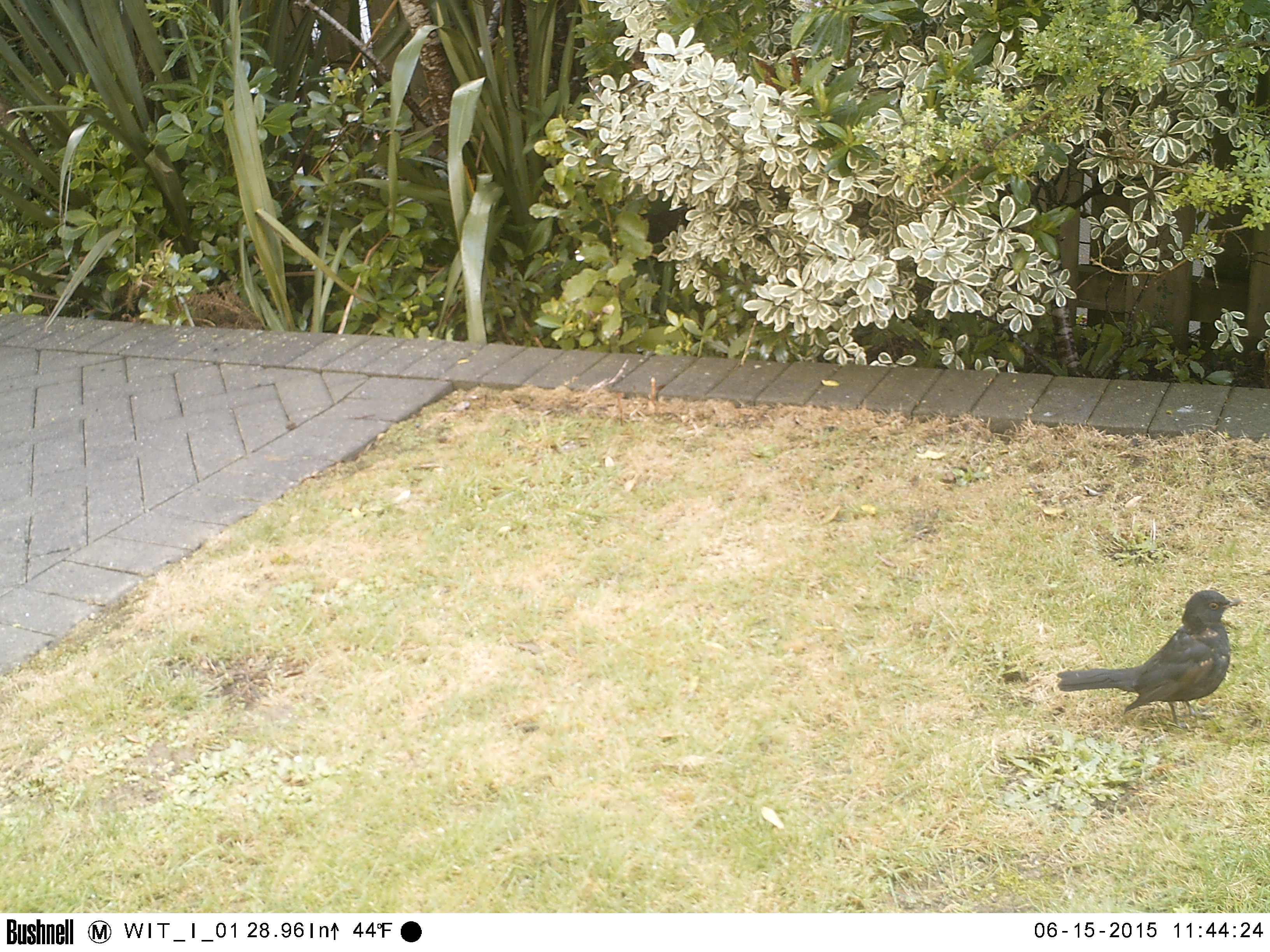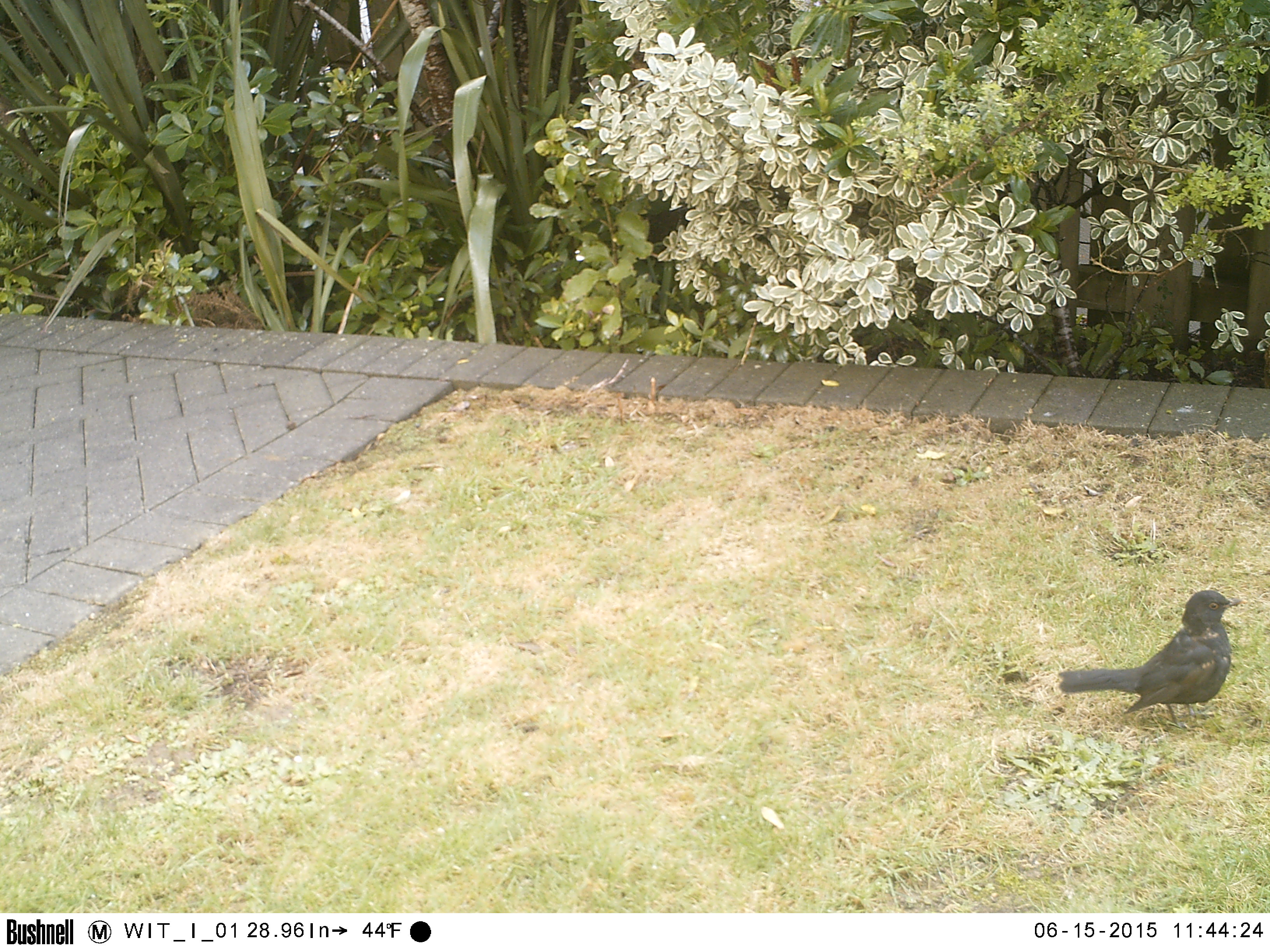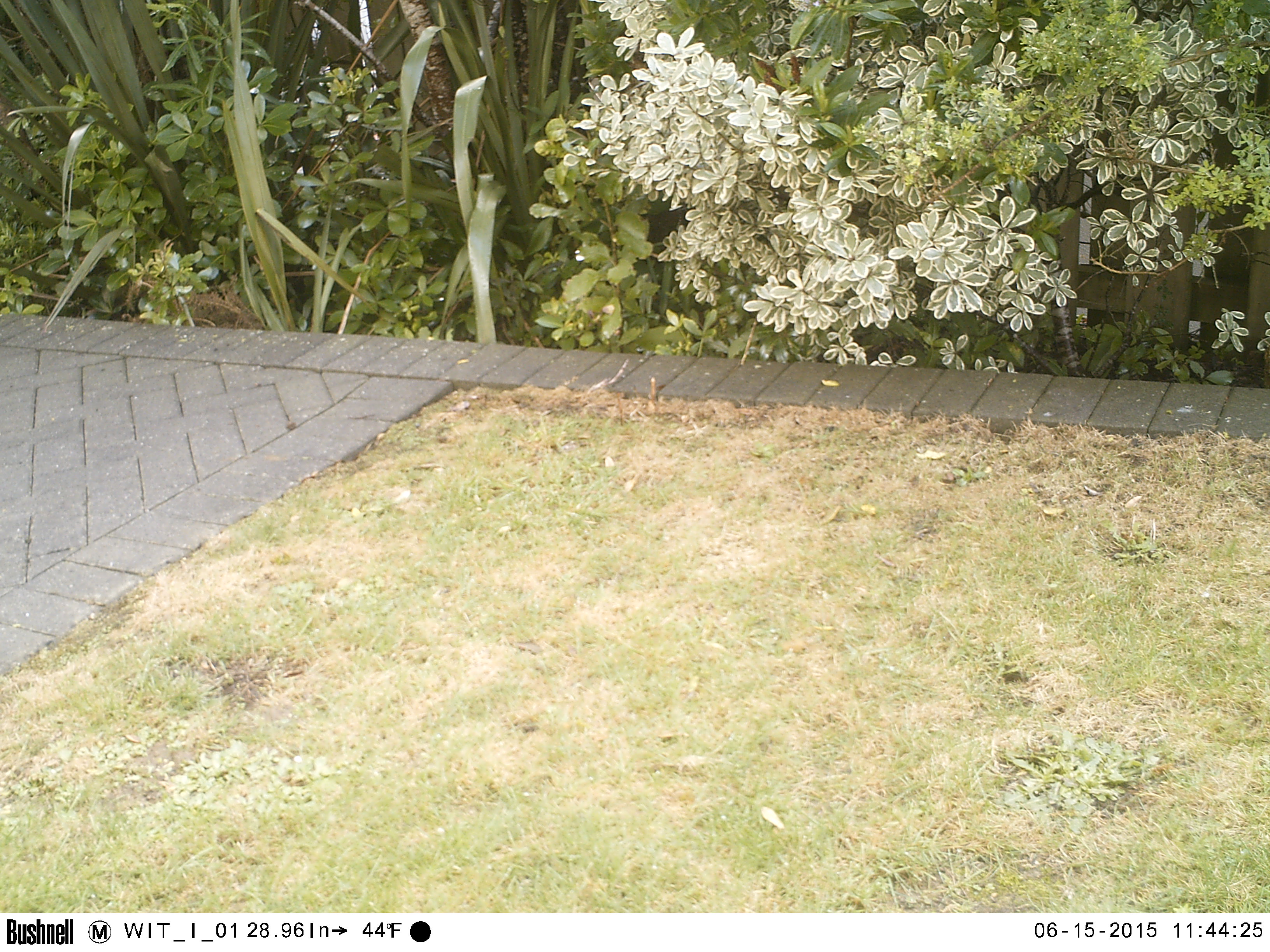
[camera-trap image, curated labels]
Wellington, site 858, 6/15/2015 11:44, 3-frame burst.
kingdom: Animalia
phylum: Chordata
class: Aves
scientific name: Aves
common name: bird